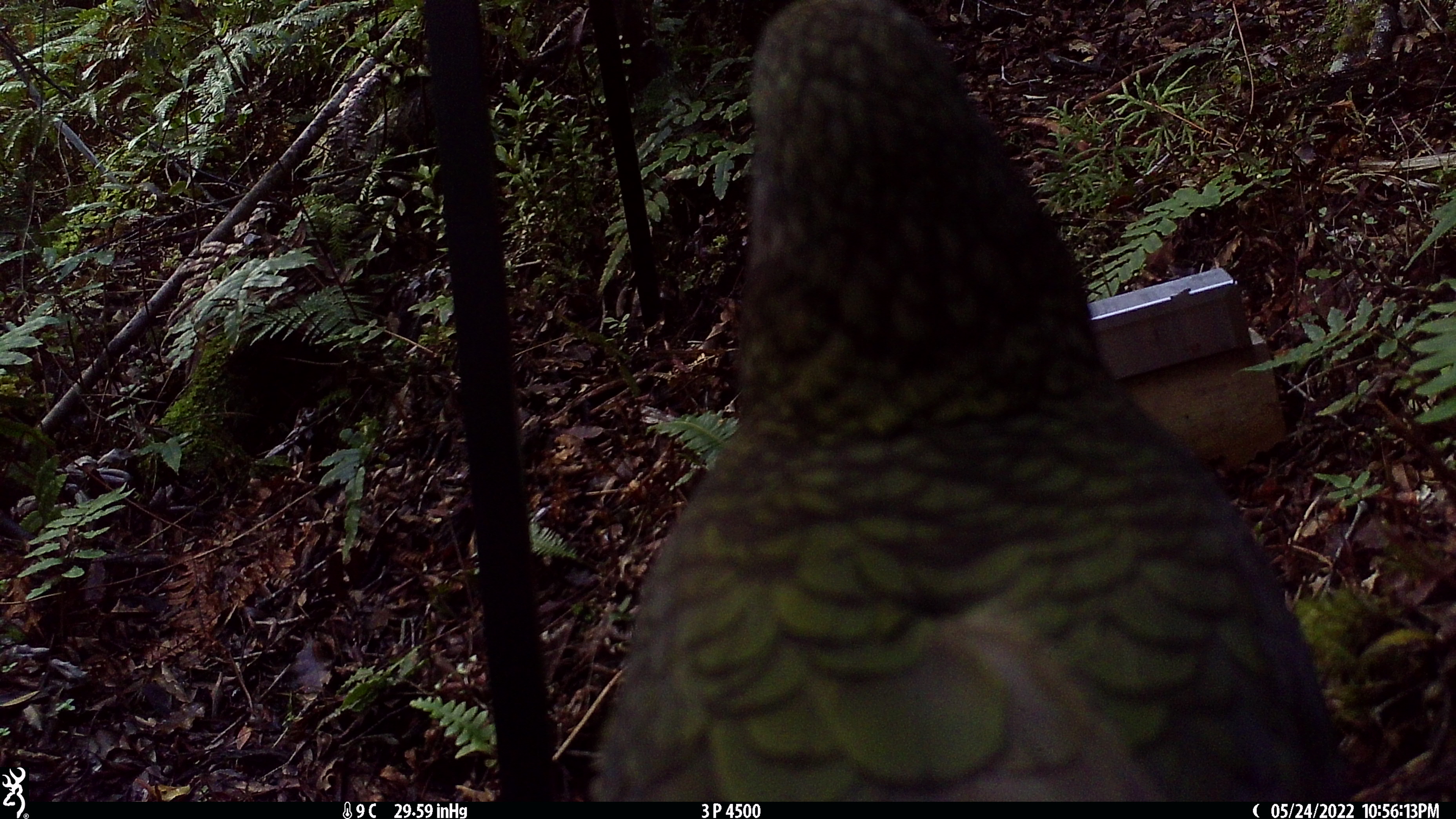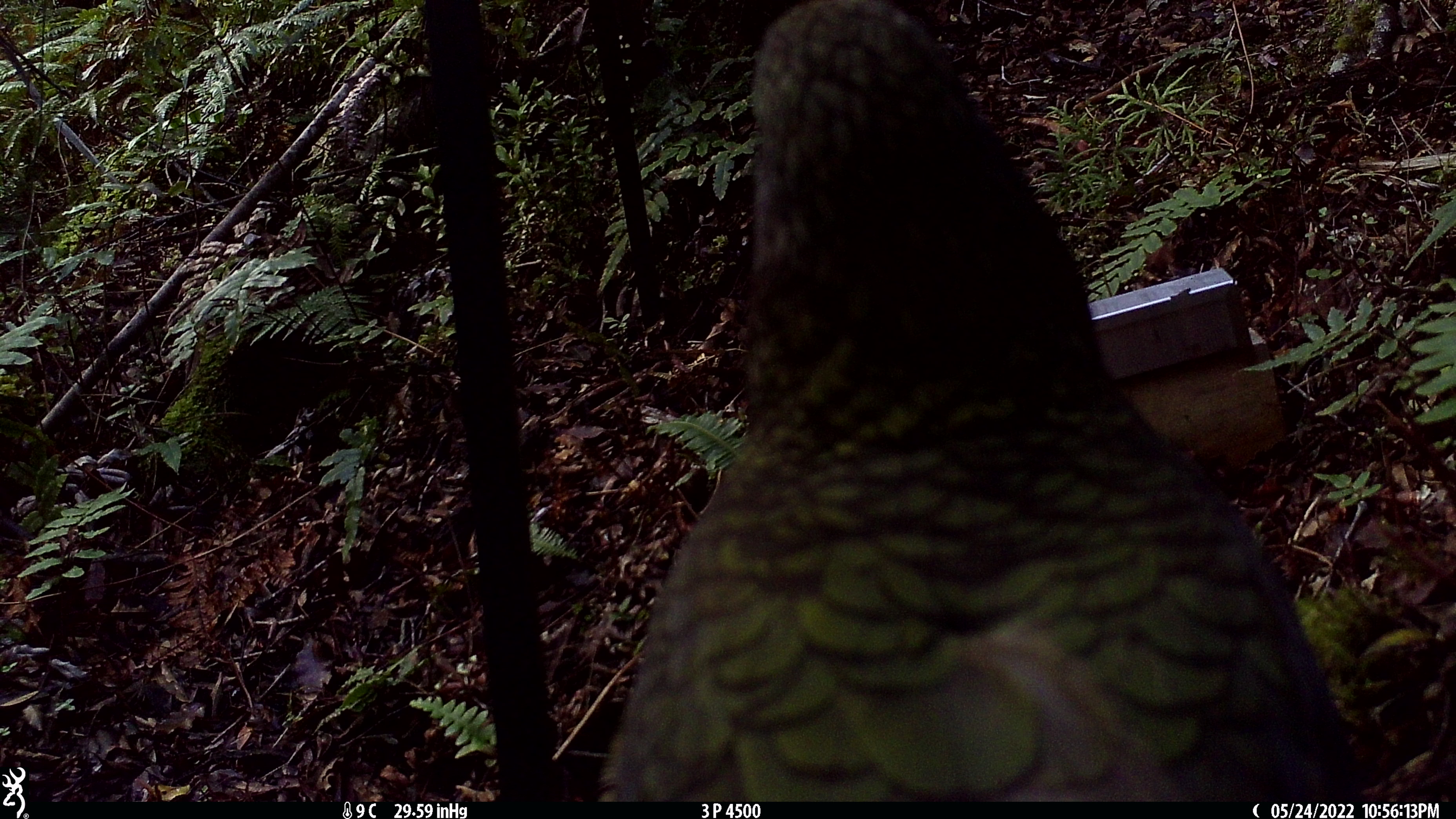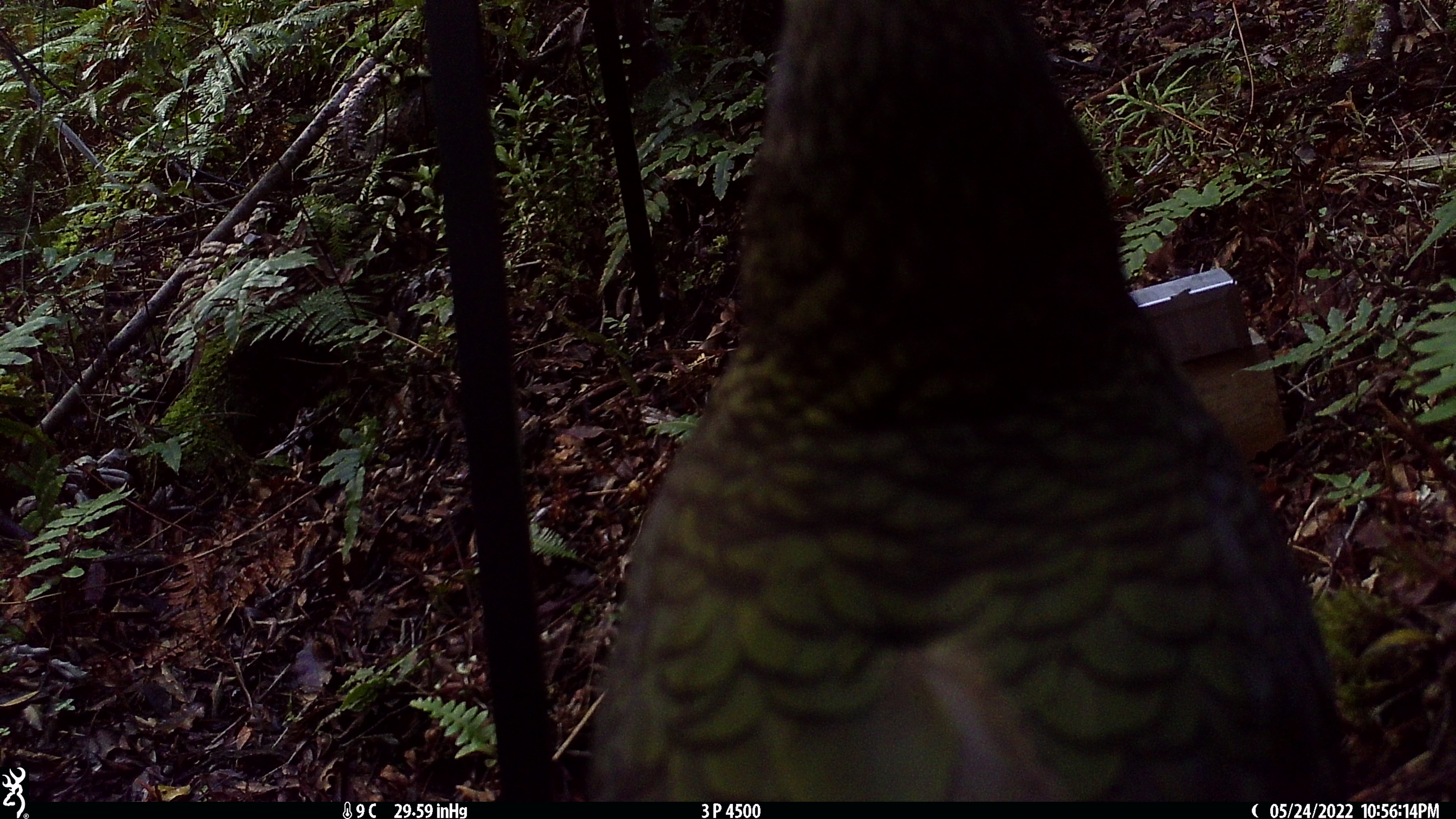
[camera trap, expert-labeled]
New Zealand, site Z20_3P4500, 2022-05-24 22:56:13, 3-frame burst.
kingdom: Animalia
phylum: Chordata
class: Aves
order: Psittaciformes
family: Strigopidae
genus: Nestor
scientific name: Nestor notabilis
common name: kea